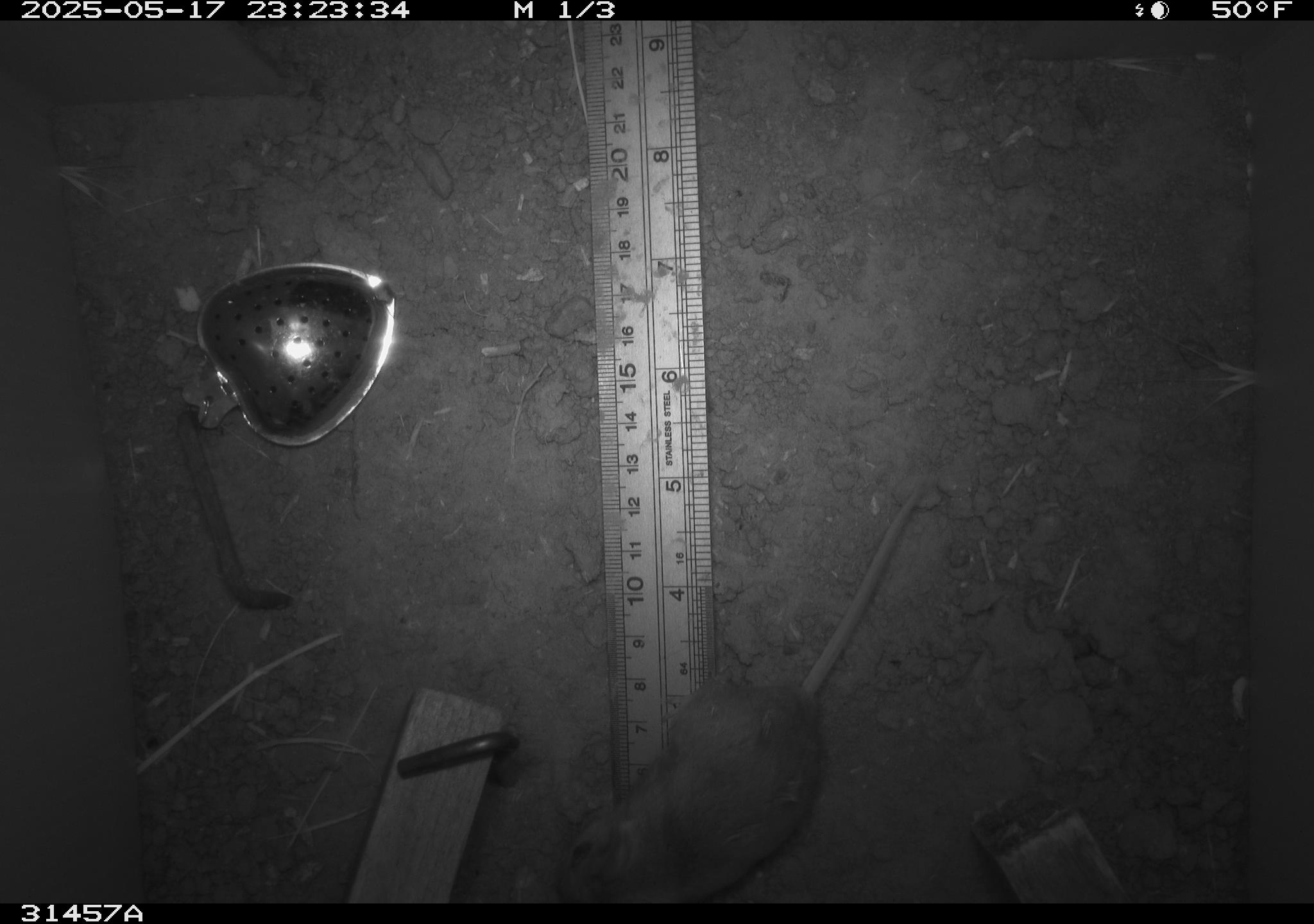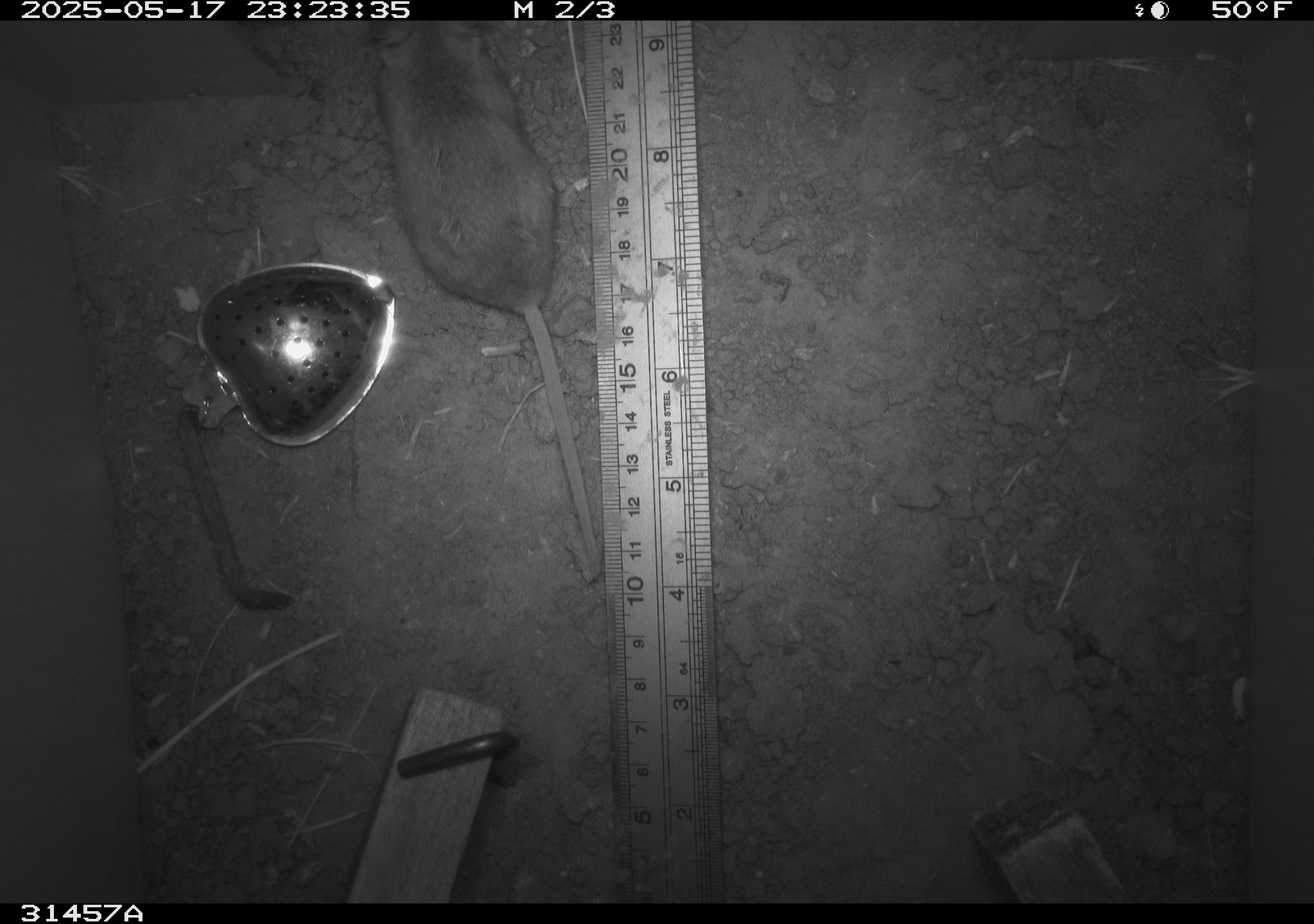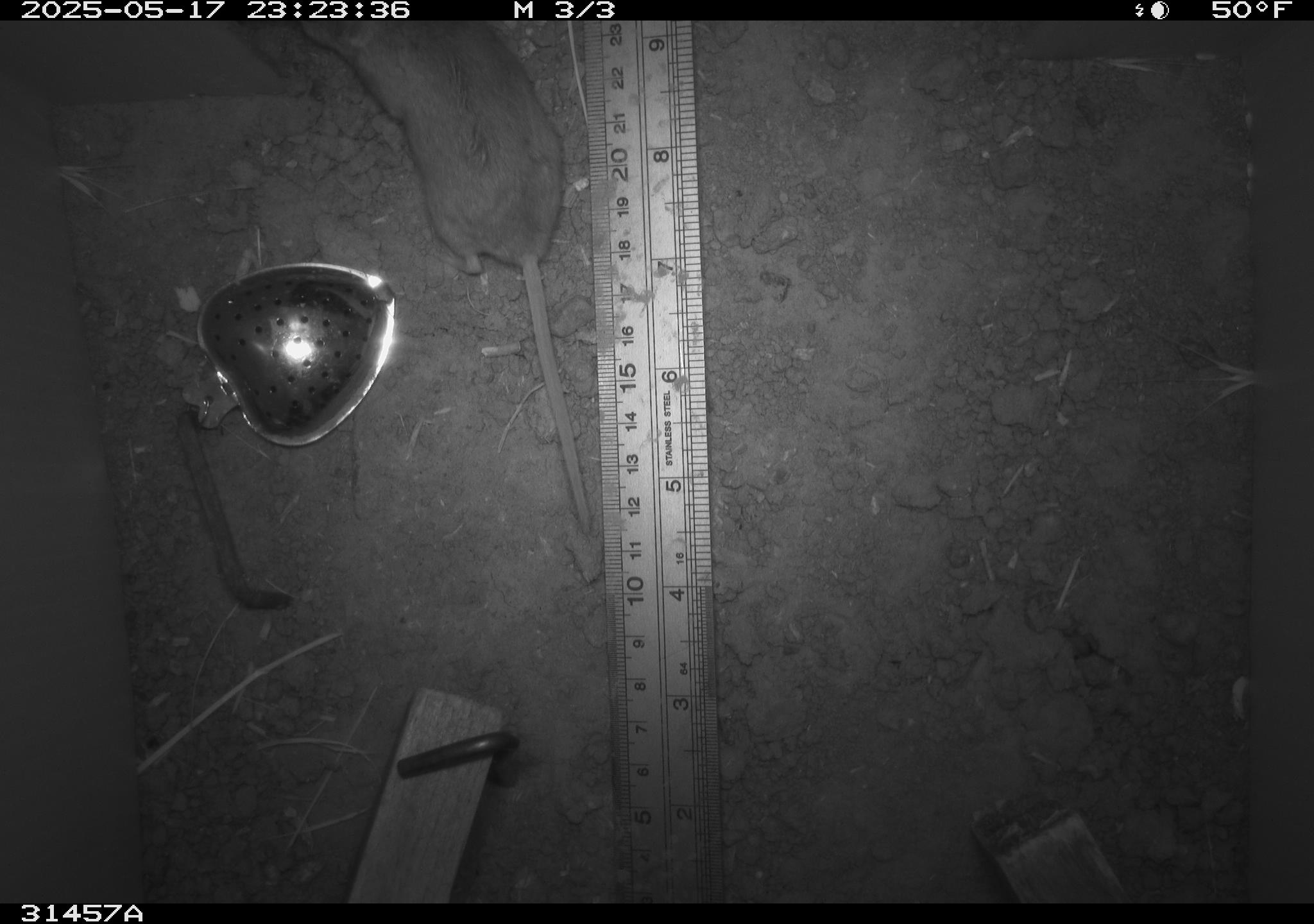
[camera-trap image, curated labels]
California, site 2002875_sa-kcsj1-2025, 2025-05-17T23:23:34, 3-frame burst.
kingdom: Animalia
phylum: Chordata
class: Mammalia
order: Rodentia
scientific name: Rodentia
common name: rodent